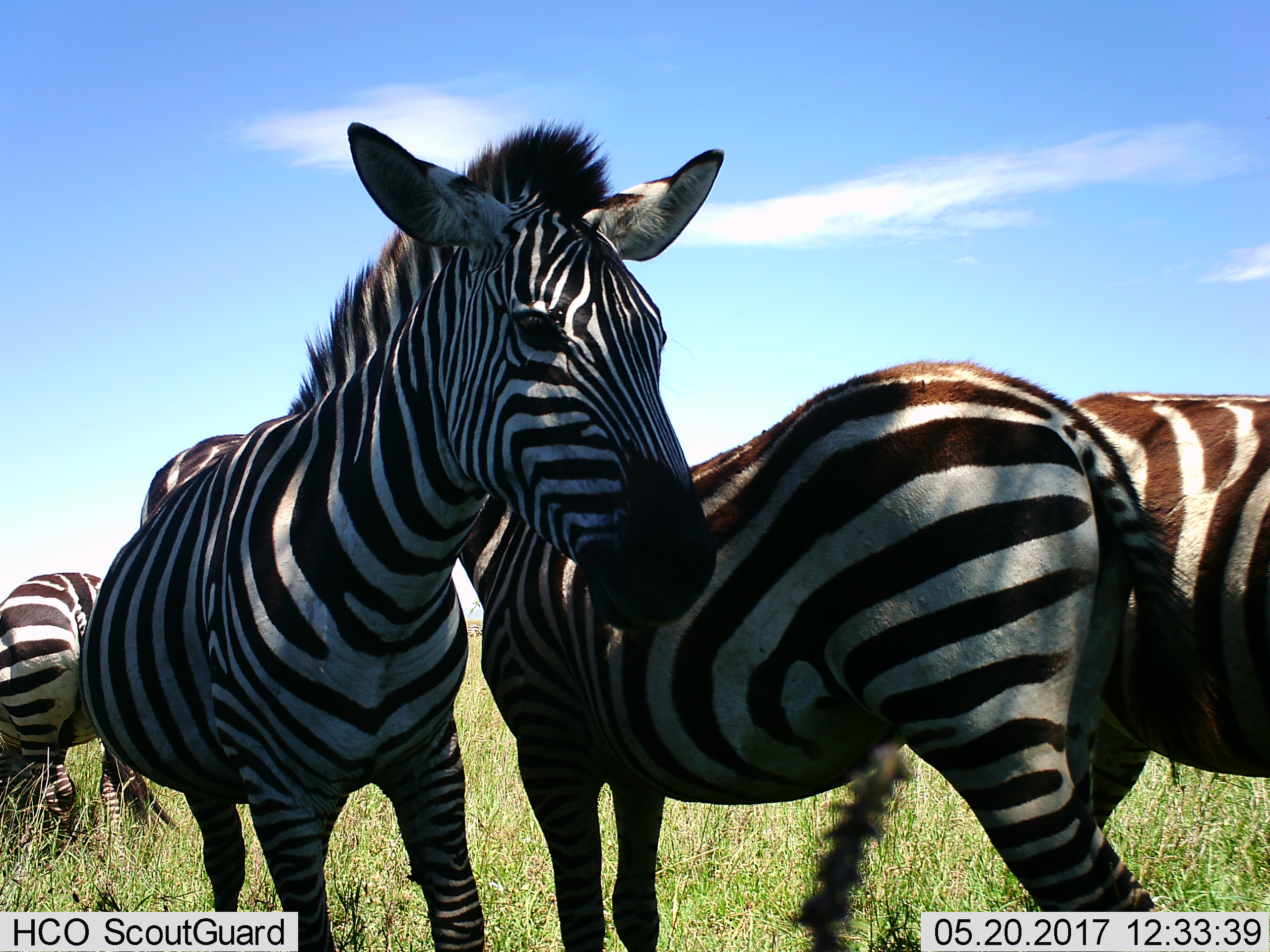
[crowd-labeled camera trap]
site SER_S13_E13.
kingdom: Animalia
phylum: Chordata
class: Mammalia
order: Perissodactyla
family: Equidae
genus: Equus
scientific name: Equus quagga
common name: plains zebra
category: zebraplains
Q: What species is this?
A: Zebraplains (plains zebra) (Equus quagga).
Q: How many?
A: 4.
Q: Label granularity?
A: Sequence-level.